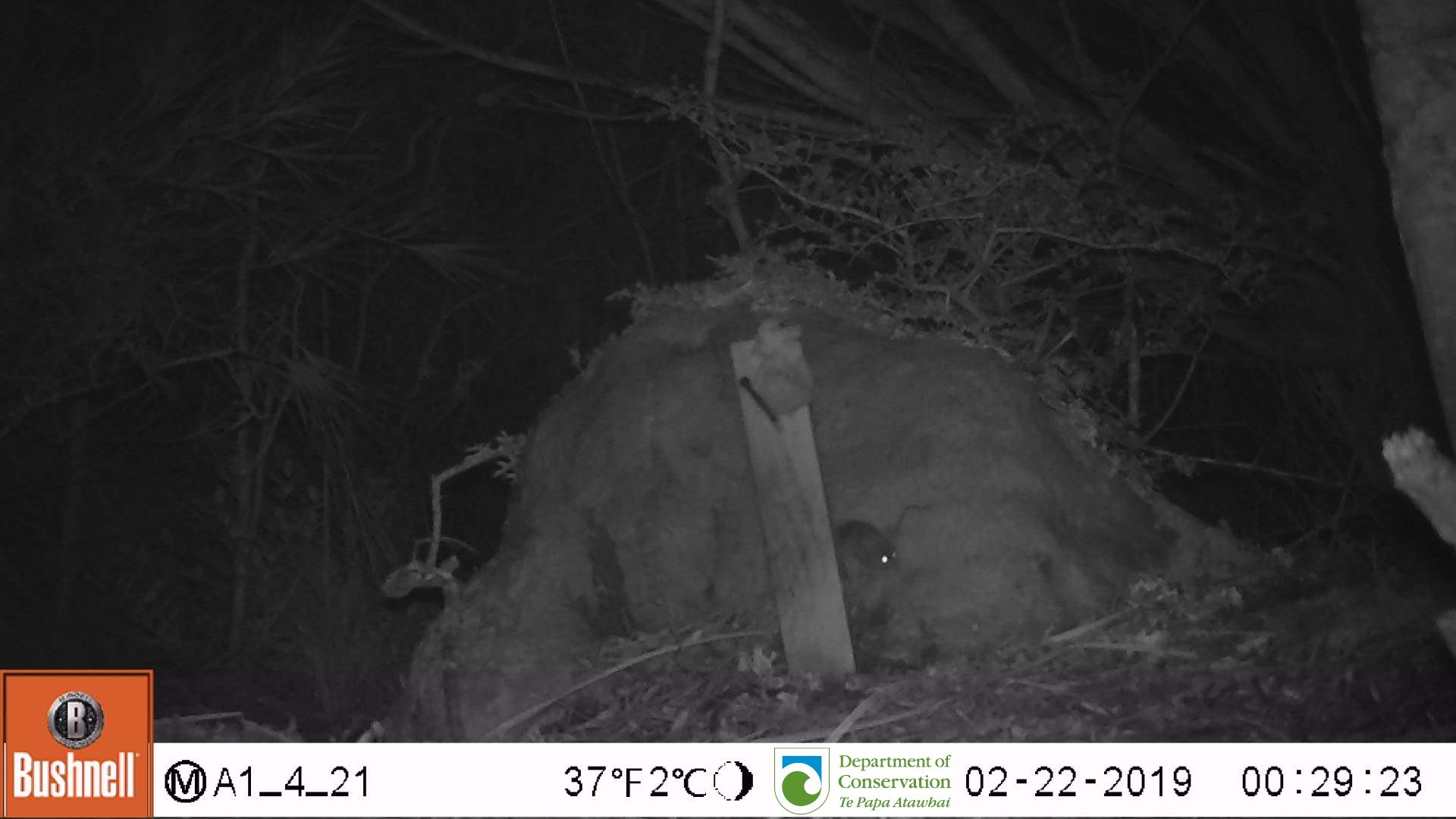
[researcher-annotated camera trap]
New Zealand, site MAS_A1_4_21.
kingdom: Animalia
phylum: Chordata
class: Mammalia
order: Rodentia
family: Muridae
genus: Mus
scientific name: Mus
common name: mouse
Mouse (Mus).